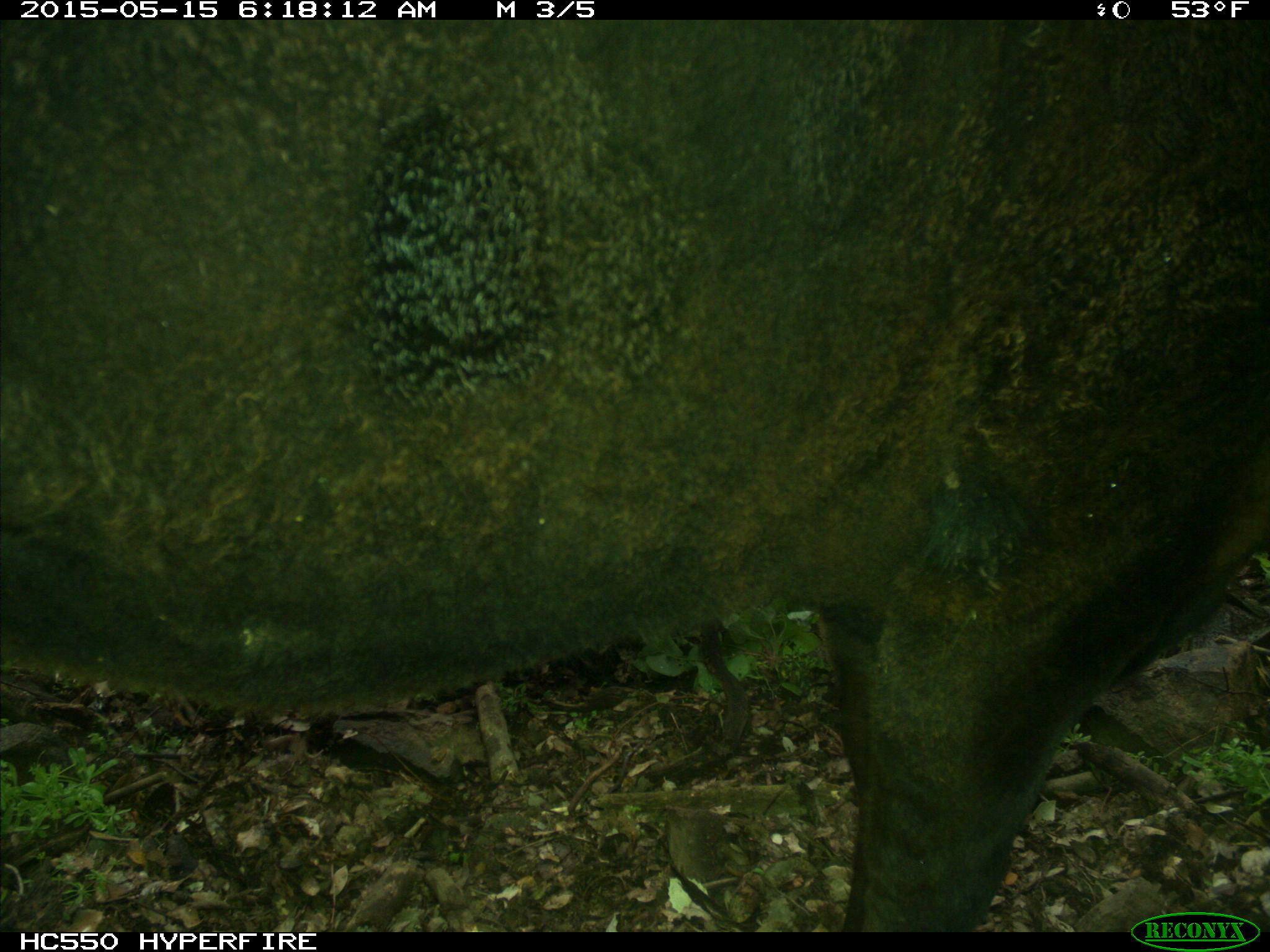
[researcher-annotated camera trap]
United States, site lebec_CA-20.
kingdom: Animalia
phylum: Chordata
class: Mammalia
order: Artiodactyla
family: Bovidae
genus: Bos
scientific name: Bos taurus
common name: domestic cow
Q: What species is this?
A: Bos taurus (domestic cow).